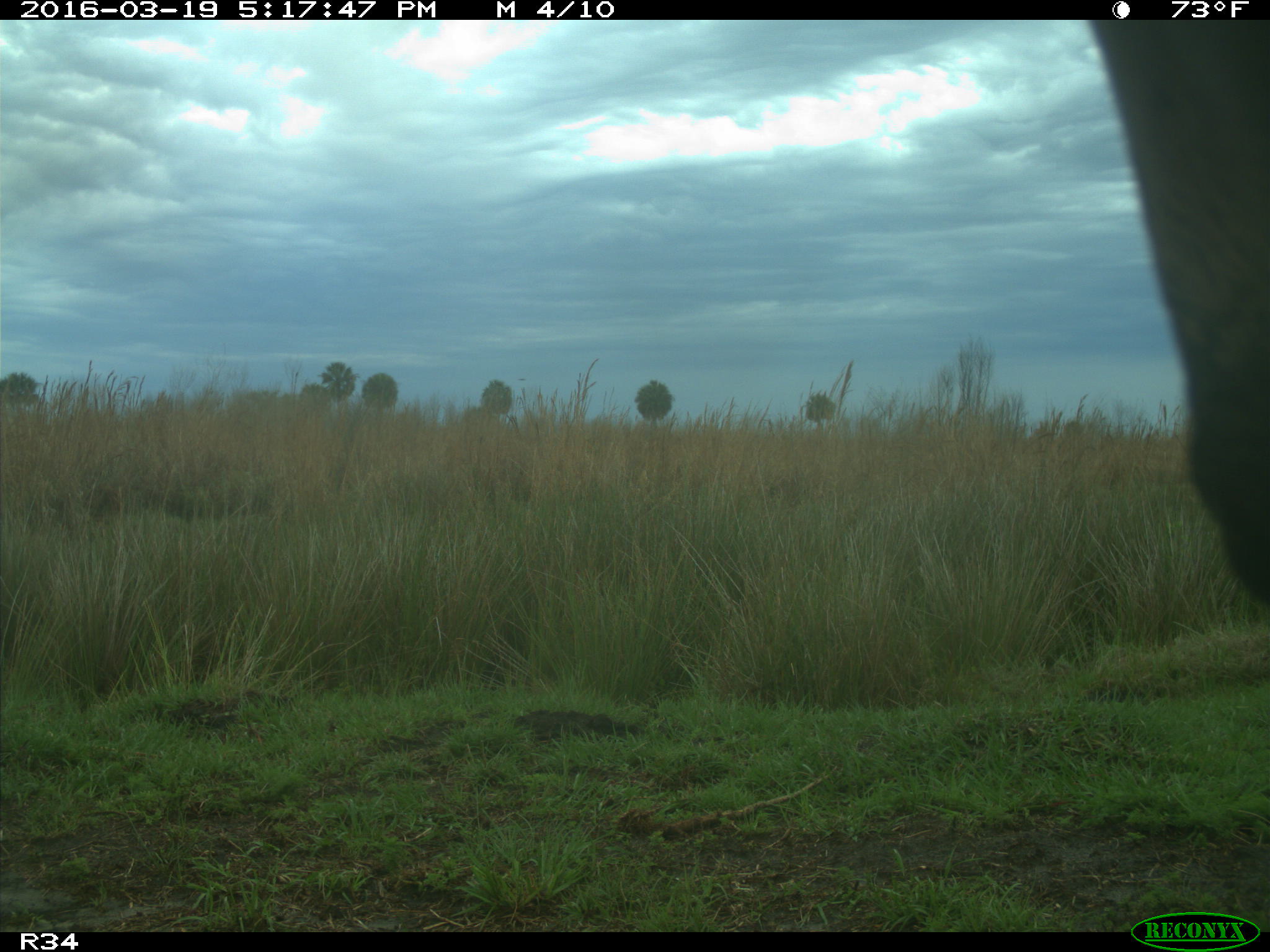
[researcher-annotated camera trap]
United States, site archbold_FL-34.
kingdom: Animalia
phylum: Chordata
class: Mammalia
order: Artiodactyla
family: Bovidae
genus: Bos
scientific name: Bos taurus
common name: domestic cow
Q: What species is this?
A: Bos taurus (domestic cow).